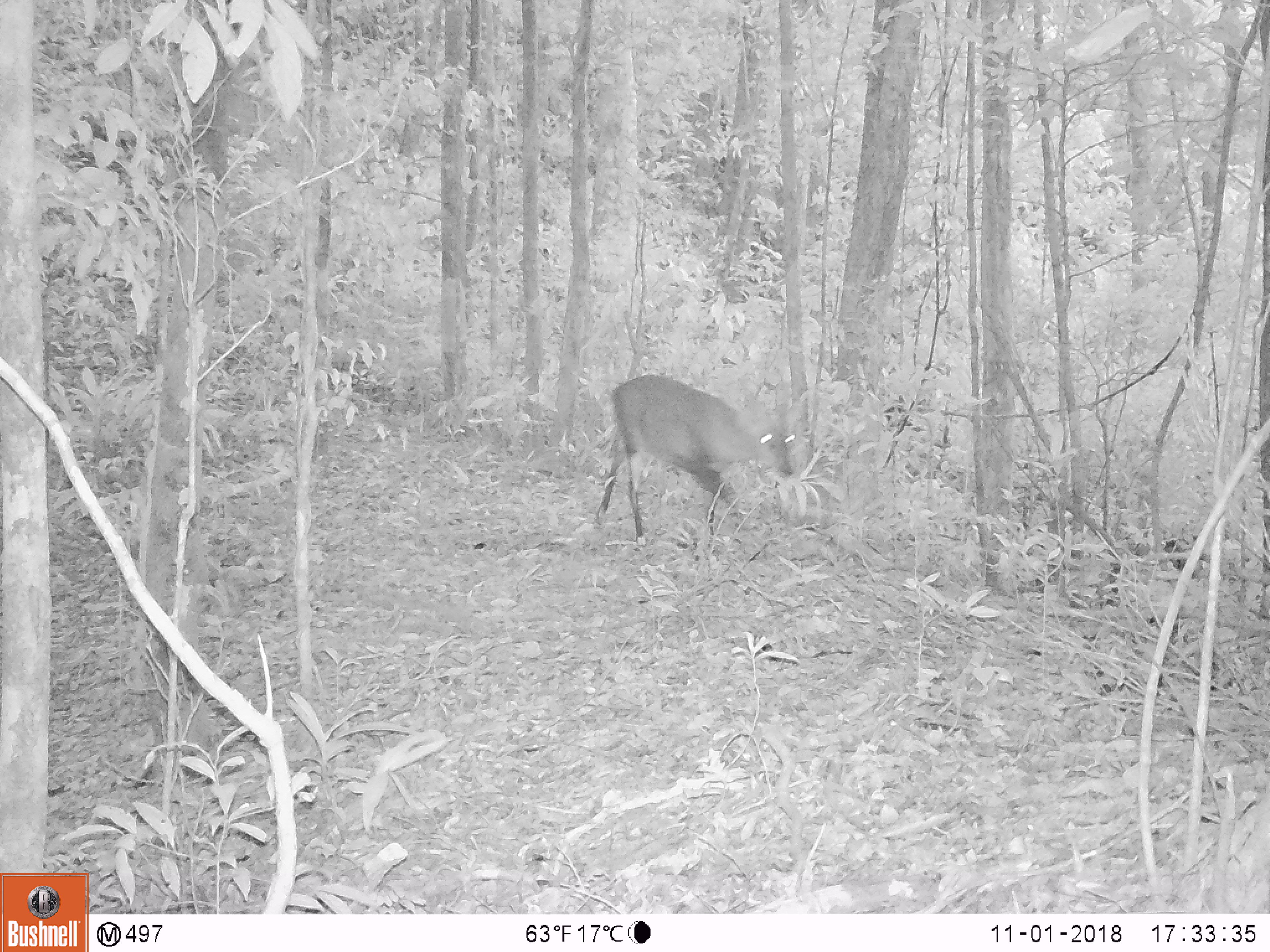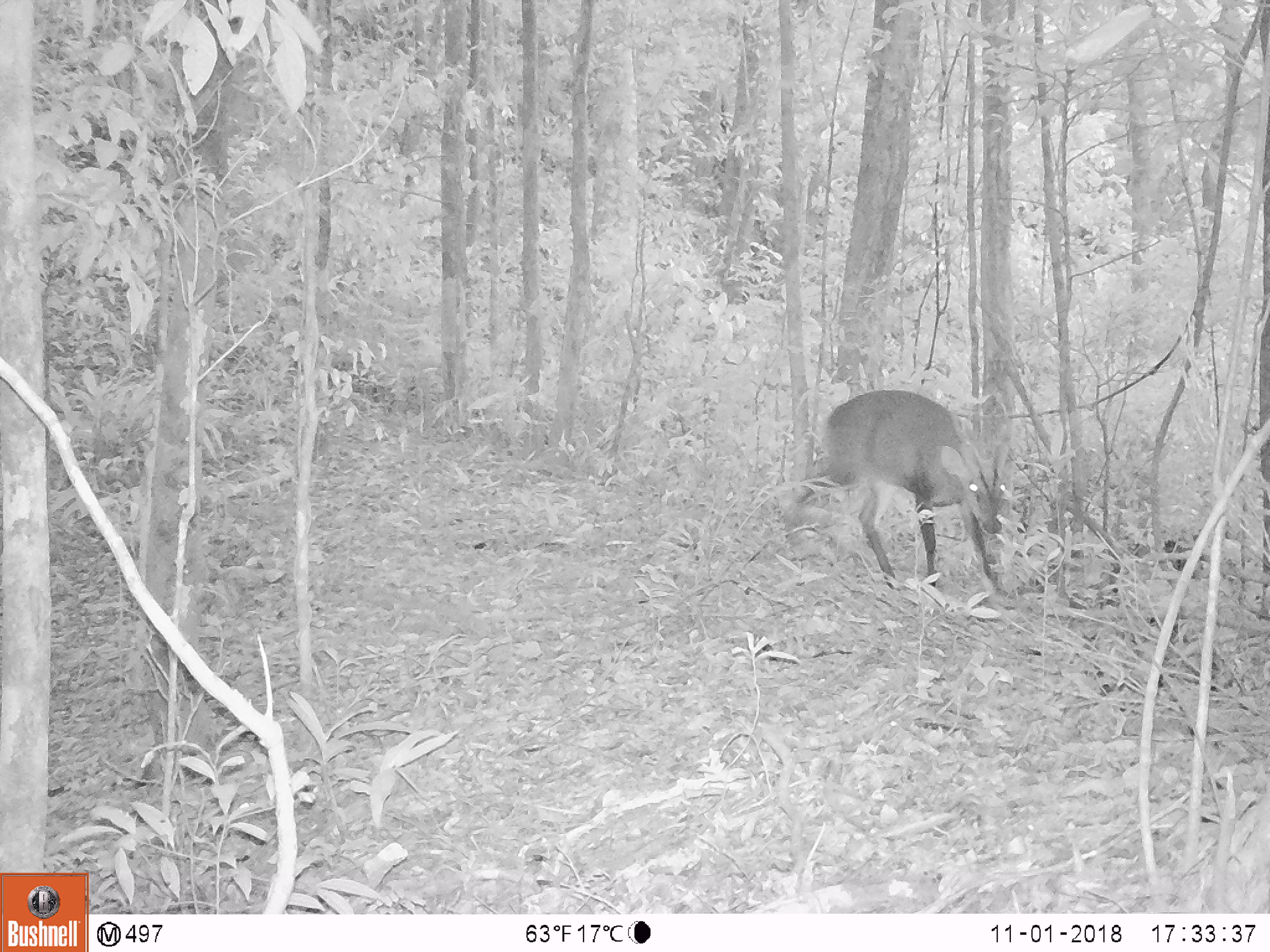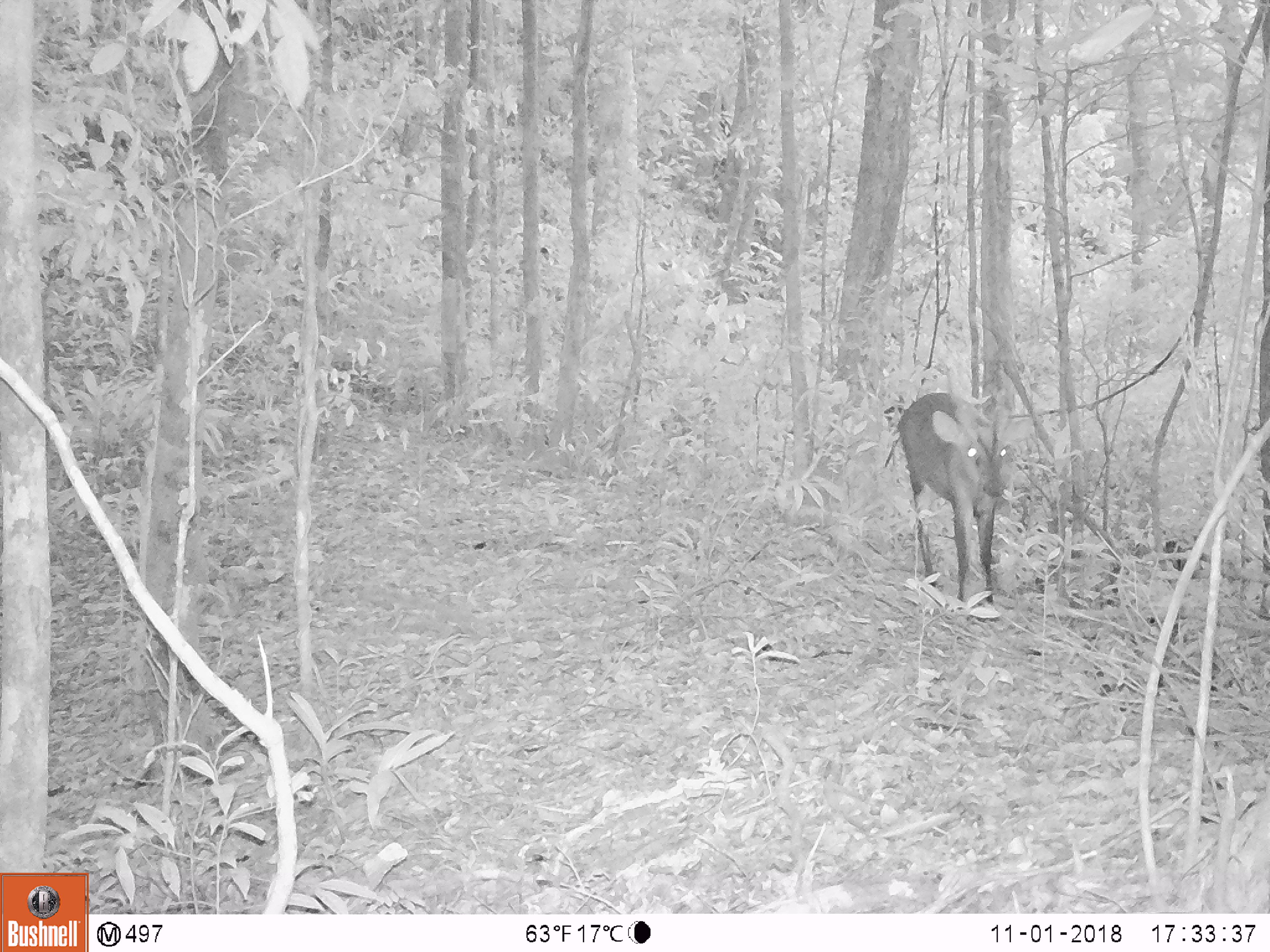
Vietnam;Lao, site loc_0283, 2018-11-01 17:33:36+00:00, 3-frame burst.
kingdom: Animalia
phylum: Chordata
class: Mammalia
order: Artiodactyla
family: Cervidae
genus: Muntiacus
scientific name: Muntiacus vuquangensis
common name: large-antlered muntjac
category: large antlered muntjac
Large antlered muntjac (large-antlered muntjac) (Muntiacus vuquangensis). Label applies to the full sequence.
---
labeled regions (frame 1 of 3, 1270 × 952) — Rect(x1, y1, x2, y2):
large antlered muntjac: Rect(597, 375, 795, 543)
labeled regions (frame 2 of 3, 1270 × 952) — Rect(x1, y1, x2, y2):
large antlered muntjac: Rect(780, 389, 1013, 590)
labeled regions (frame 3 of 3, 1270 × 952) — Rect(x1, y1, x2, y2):
large antlered muntjac: Rect(886, 360, 1033, 609)